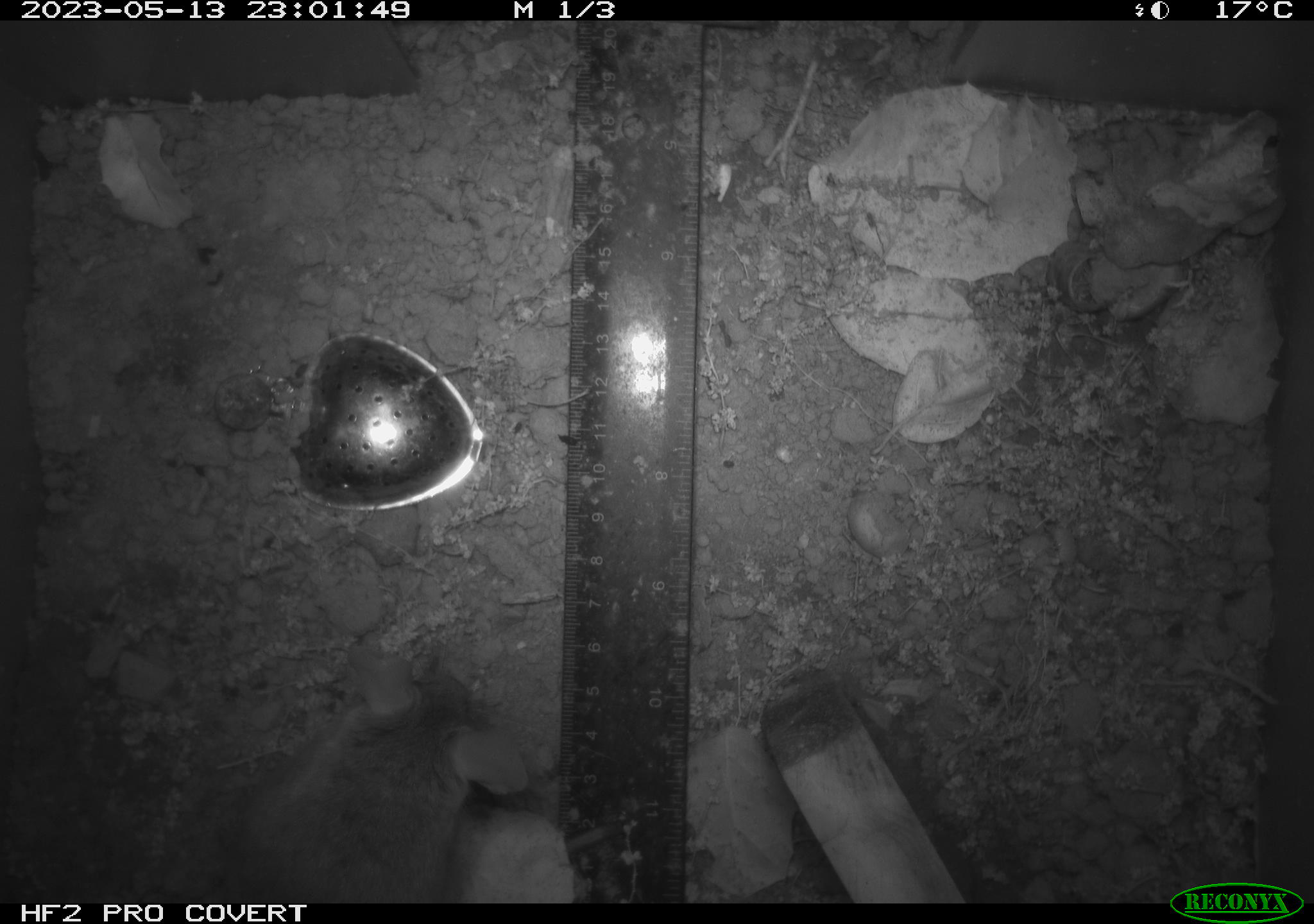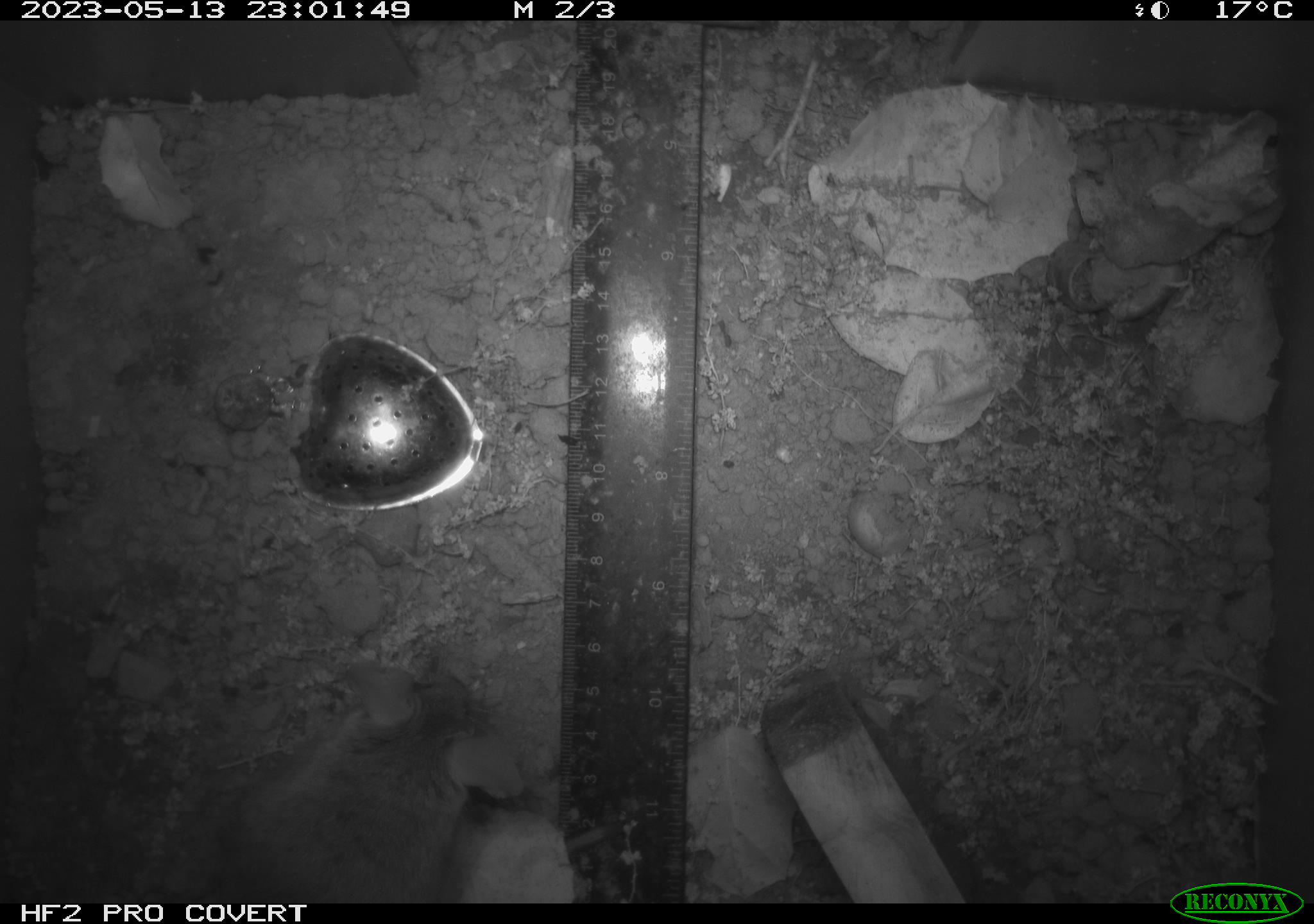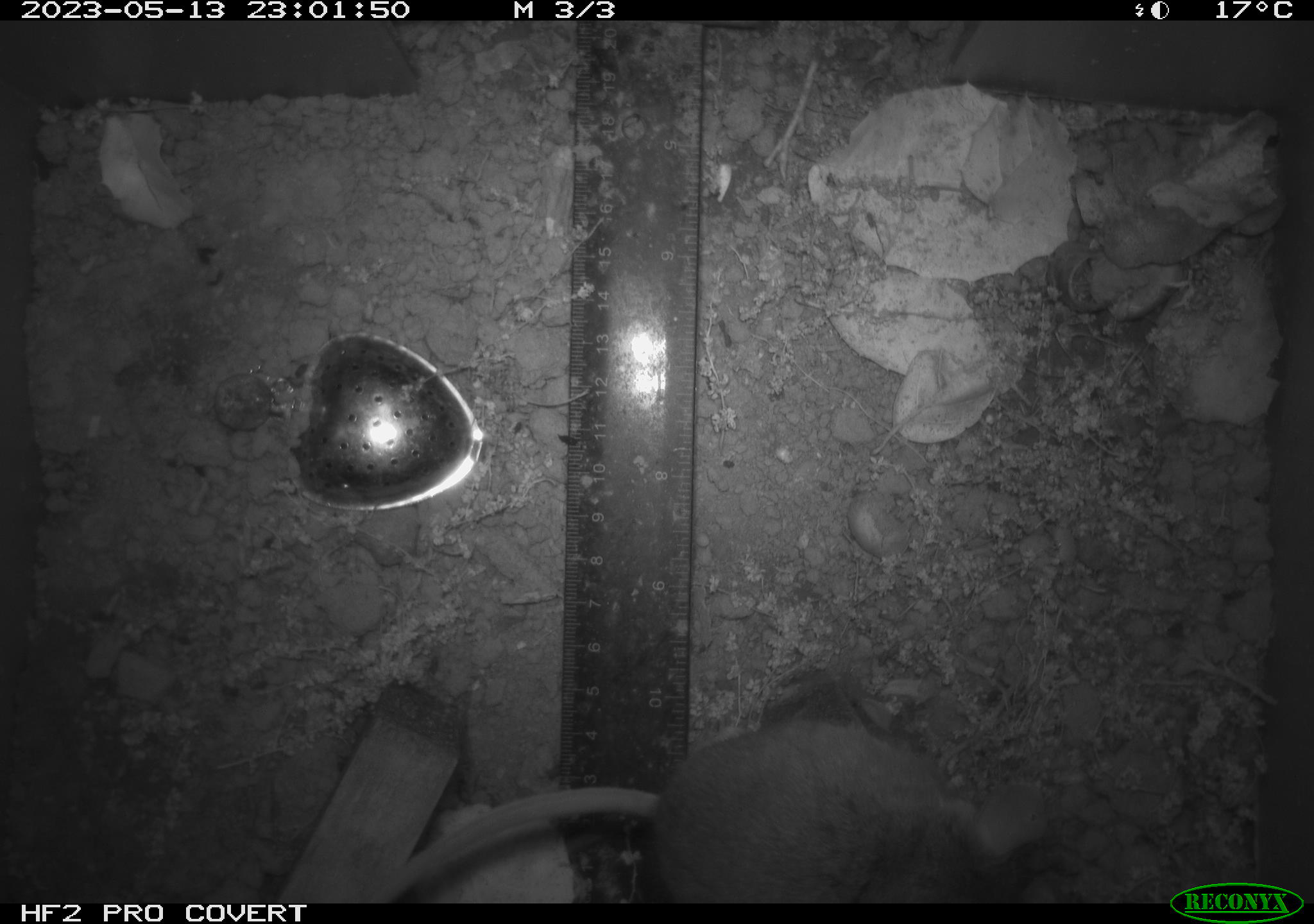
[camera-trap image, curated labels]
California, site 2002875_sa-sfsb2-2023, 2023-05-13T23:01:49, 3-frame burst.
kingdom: Animalia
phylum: Chordata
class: Mammalia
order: Rodentia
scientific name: Rodentia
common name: mouse species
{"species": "mouse species (Rodentia)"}